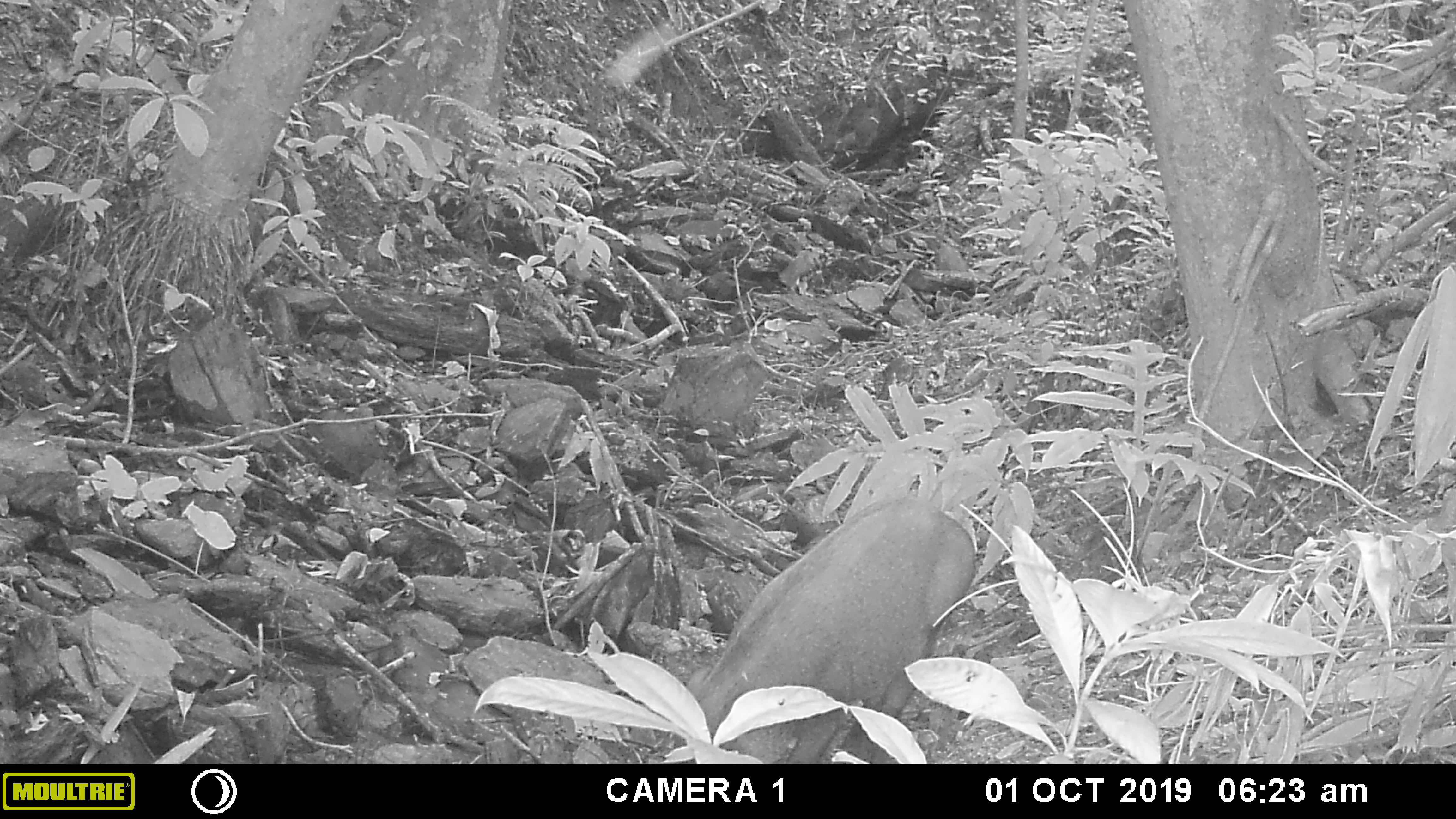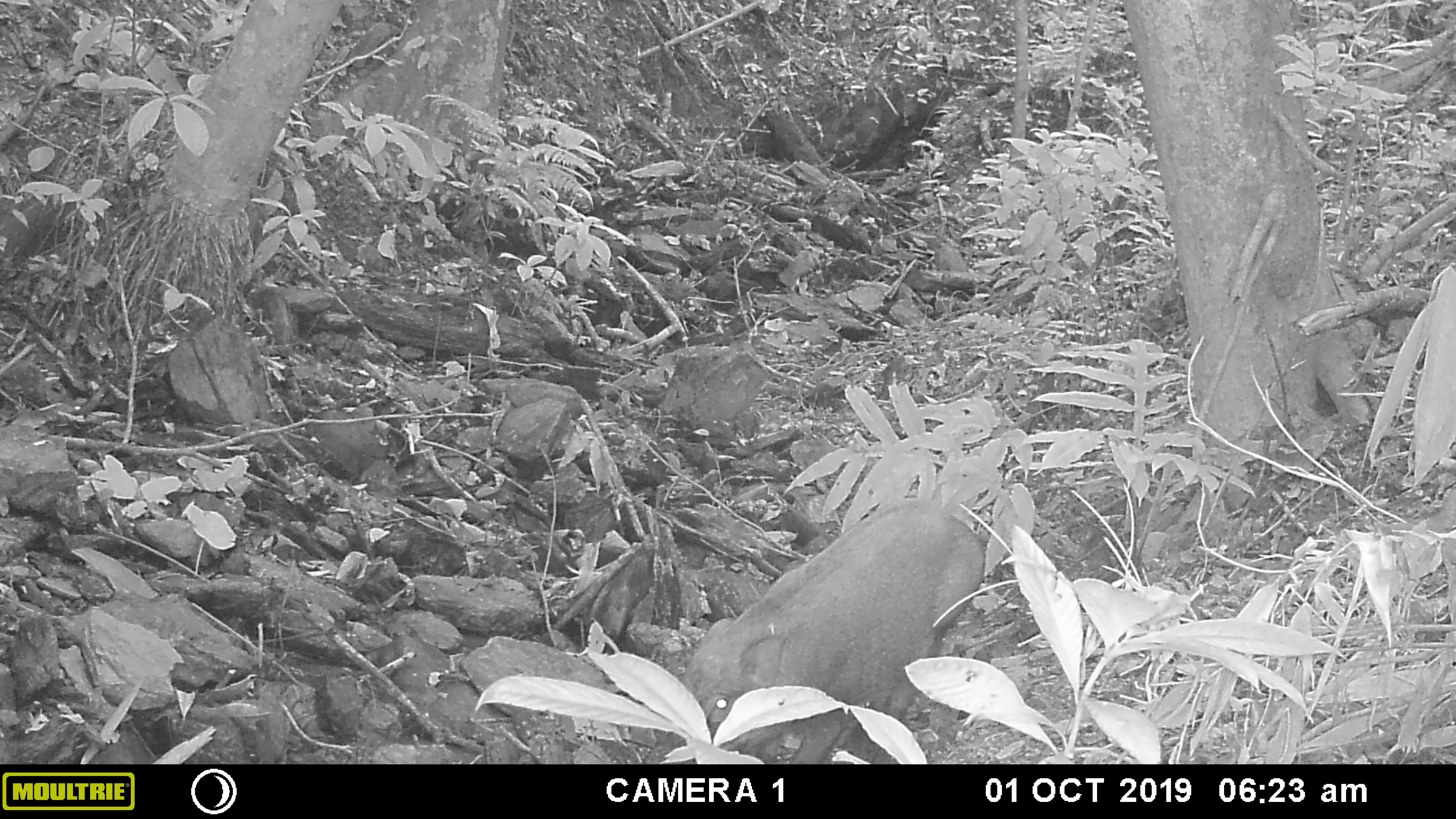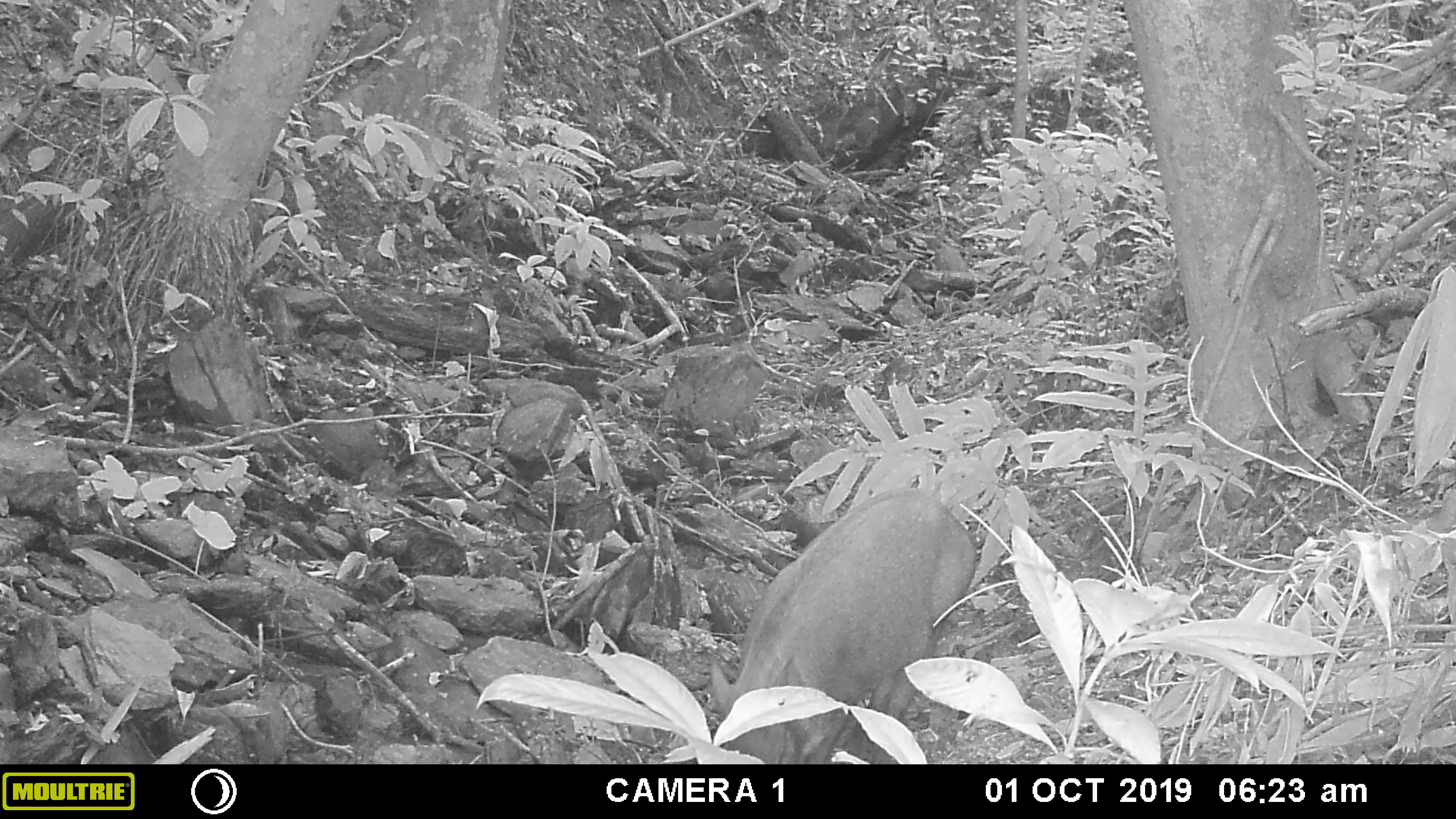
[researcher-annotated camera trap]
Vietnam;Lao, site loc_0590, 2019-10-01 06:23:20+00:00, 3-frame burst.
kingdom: Animalia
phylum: Chordata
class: Mammalia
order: Artiodactyla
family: Suidae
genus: Sus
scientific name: Sus scrofa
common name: eurasian wild pig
Eurasian wild pig (Sus scrofa). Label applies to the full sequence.